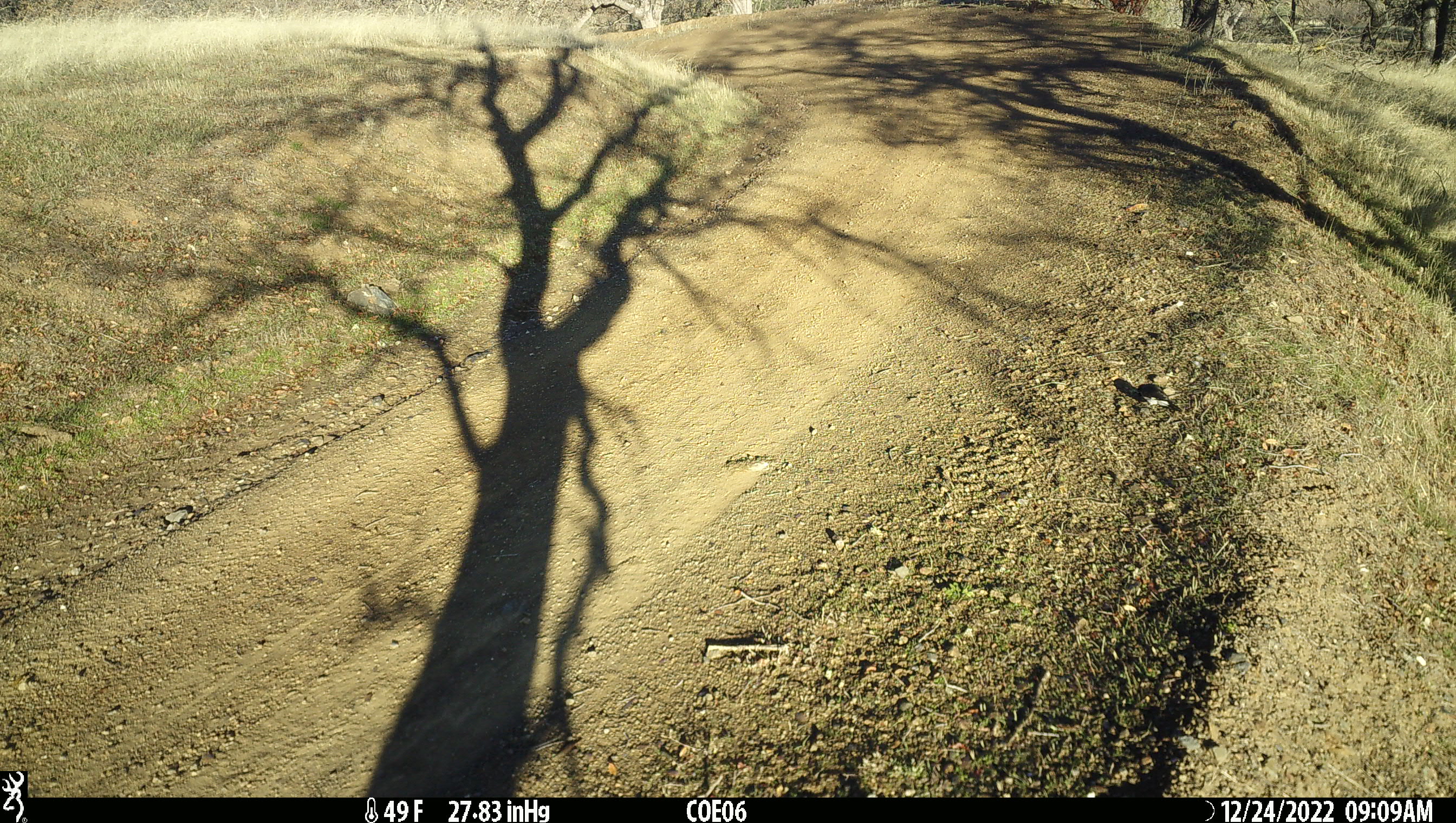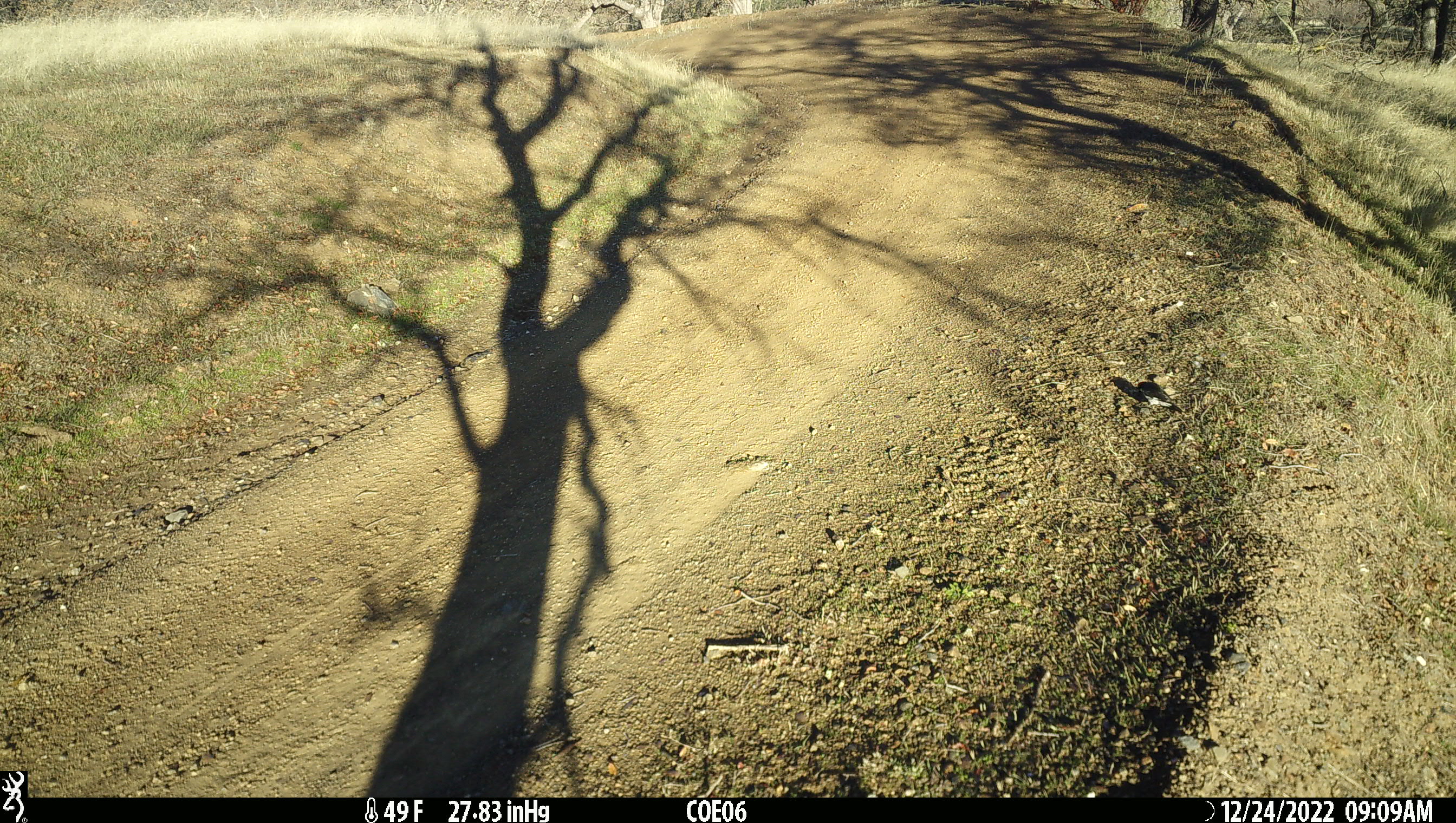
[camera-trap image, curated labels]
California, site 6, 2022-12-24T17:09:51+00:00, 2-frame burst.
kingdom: Animalia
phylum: Chordata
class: Aves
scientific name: Aves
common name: bird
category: unknown bird